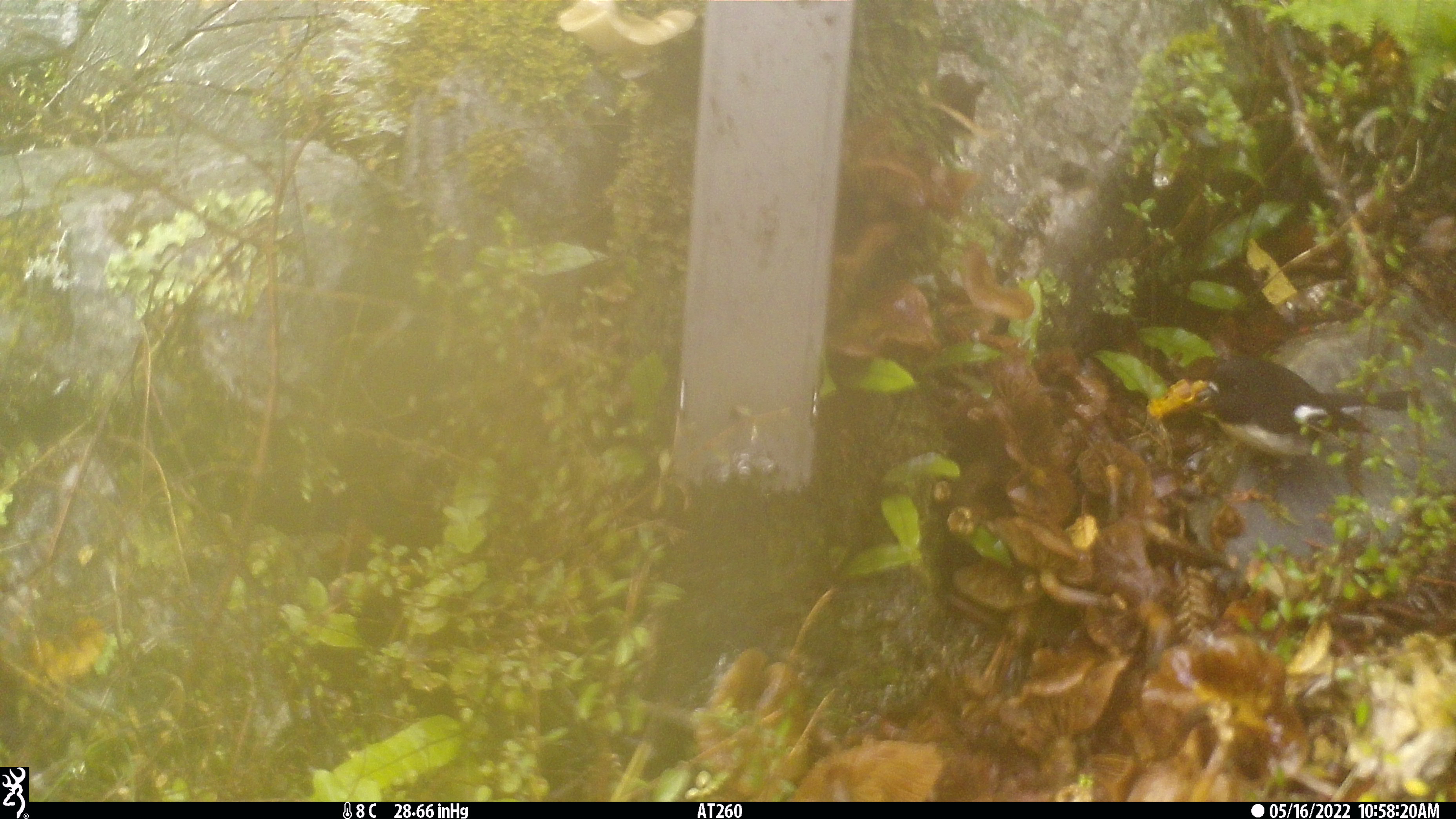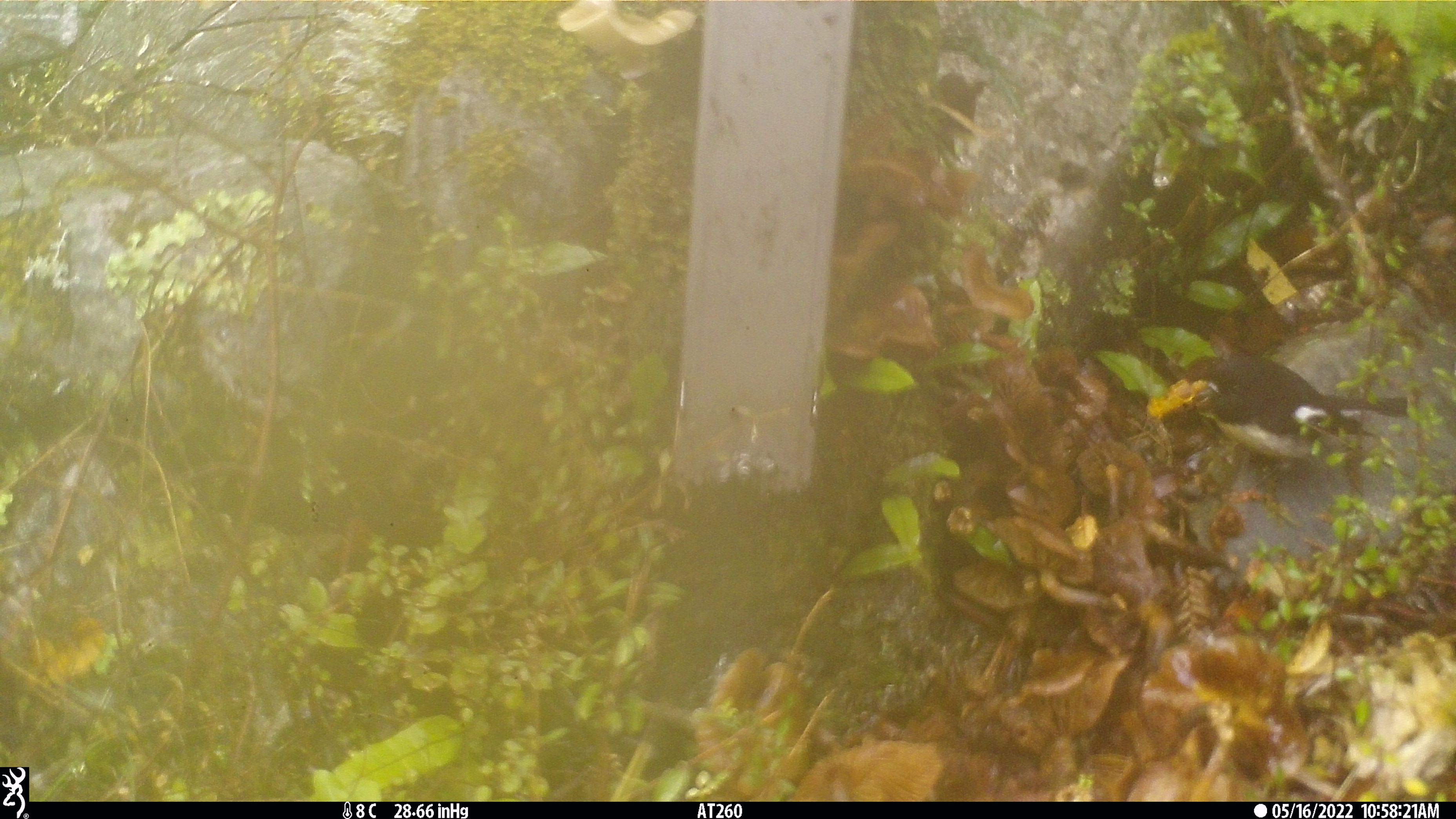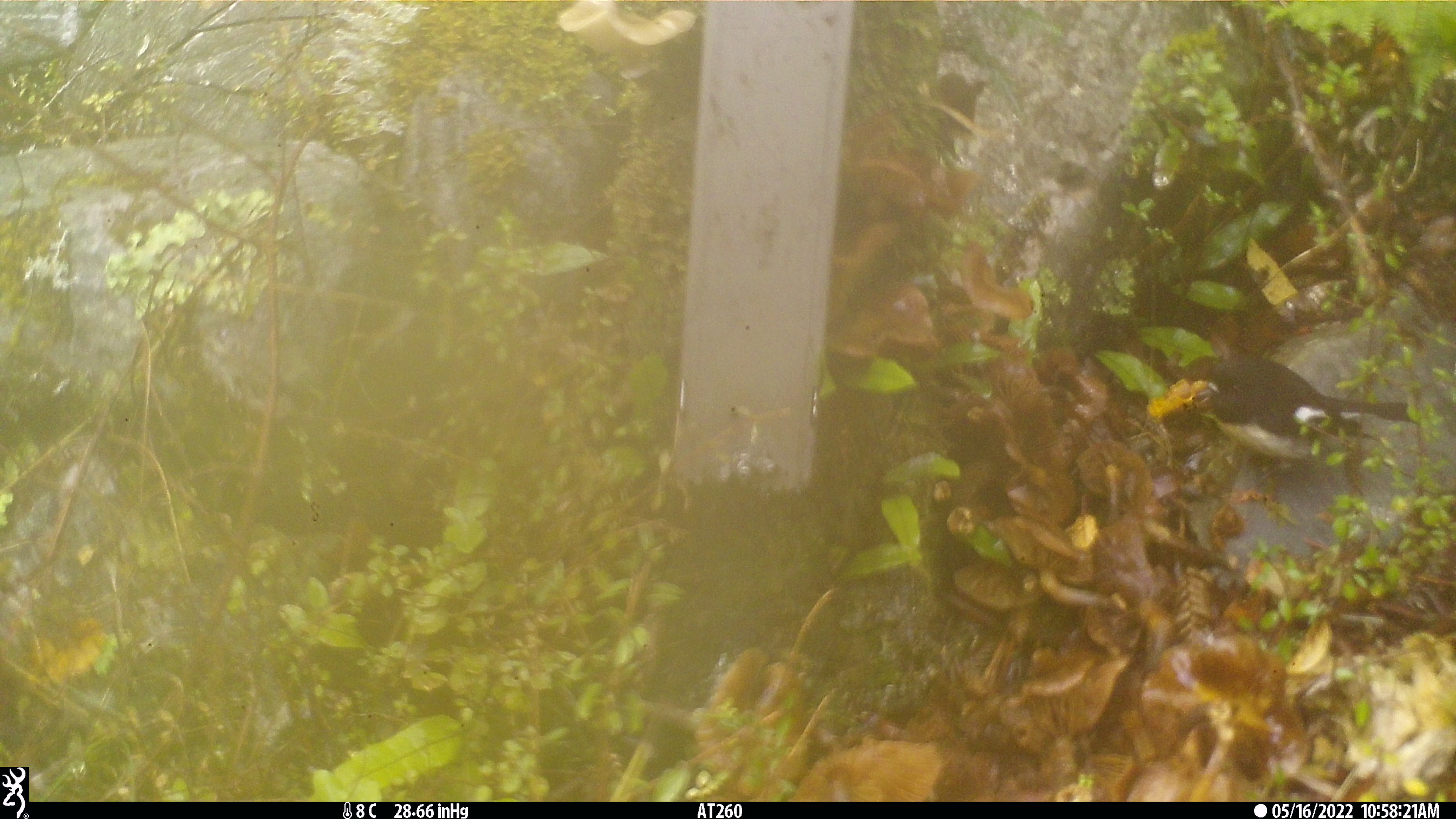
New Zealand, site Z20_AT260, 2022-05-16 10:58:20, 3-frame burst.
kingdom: Animalia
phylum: Chordata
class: Aves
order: Passeriformes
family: Petroicidae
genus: Petroica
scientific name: Petroica macrocephala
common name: tomtit